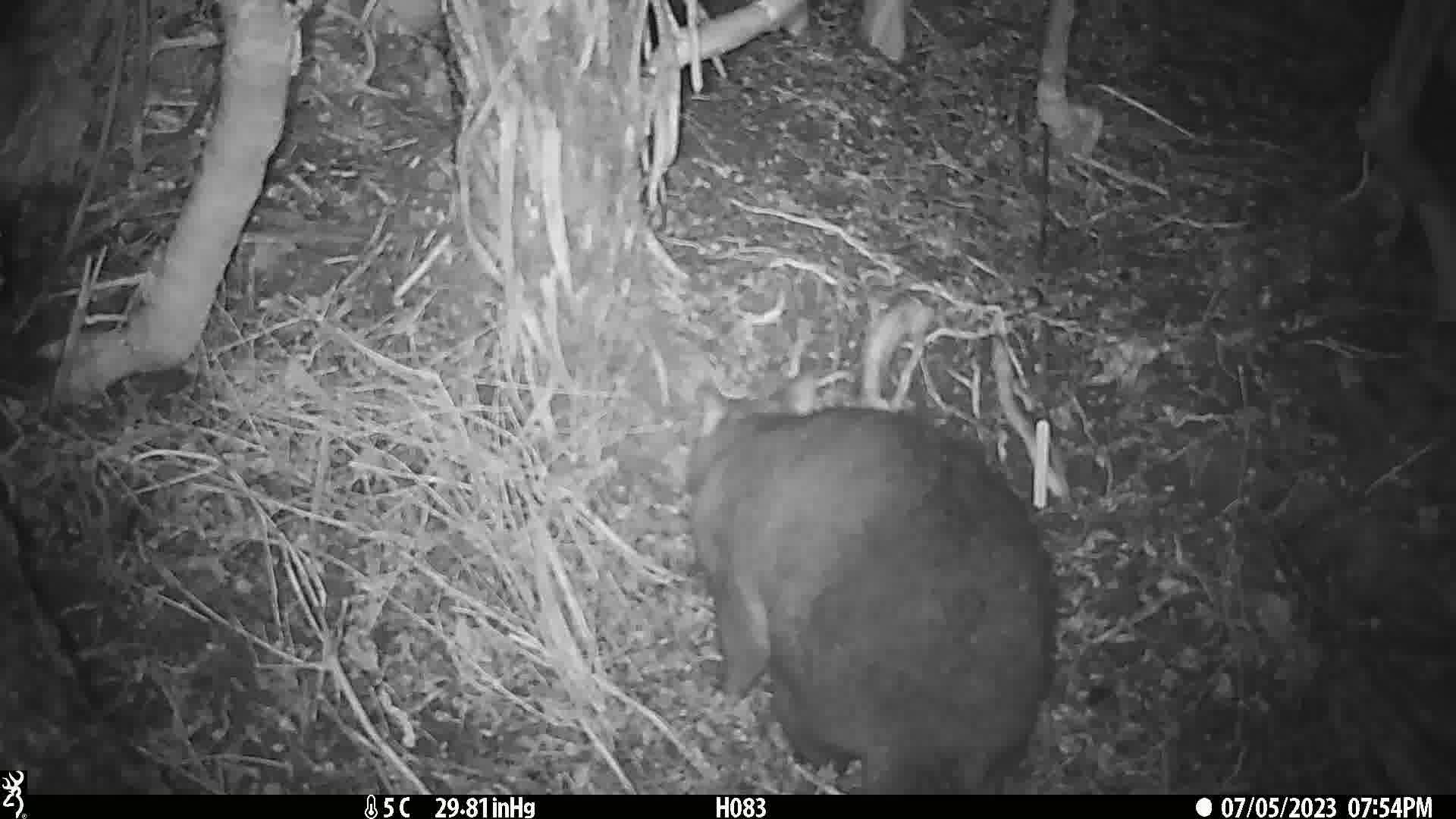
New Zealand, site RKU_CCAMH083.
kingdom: Animalia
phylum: Chordata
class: Mammalia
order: Diprotodontia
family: Phalangeridae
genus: Trichosurus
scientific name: Trichosurus vulpecula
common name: common brushtail possum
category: possum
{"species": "possum (common brushtail possum) (Trichosurus vulpecula)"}